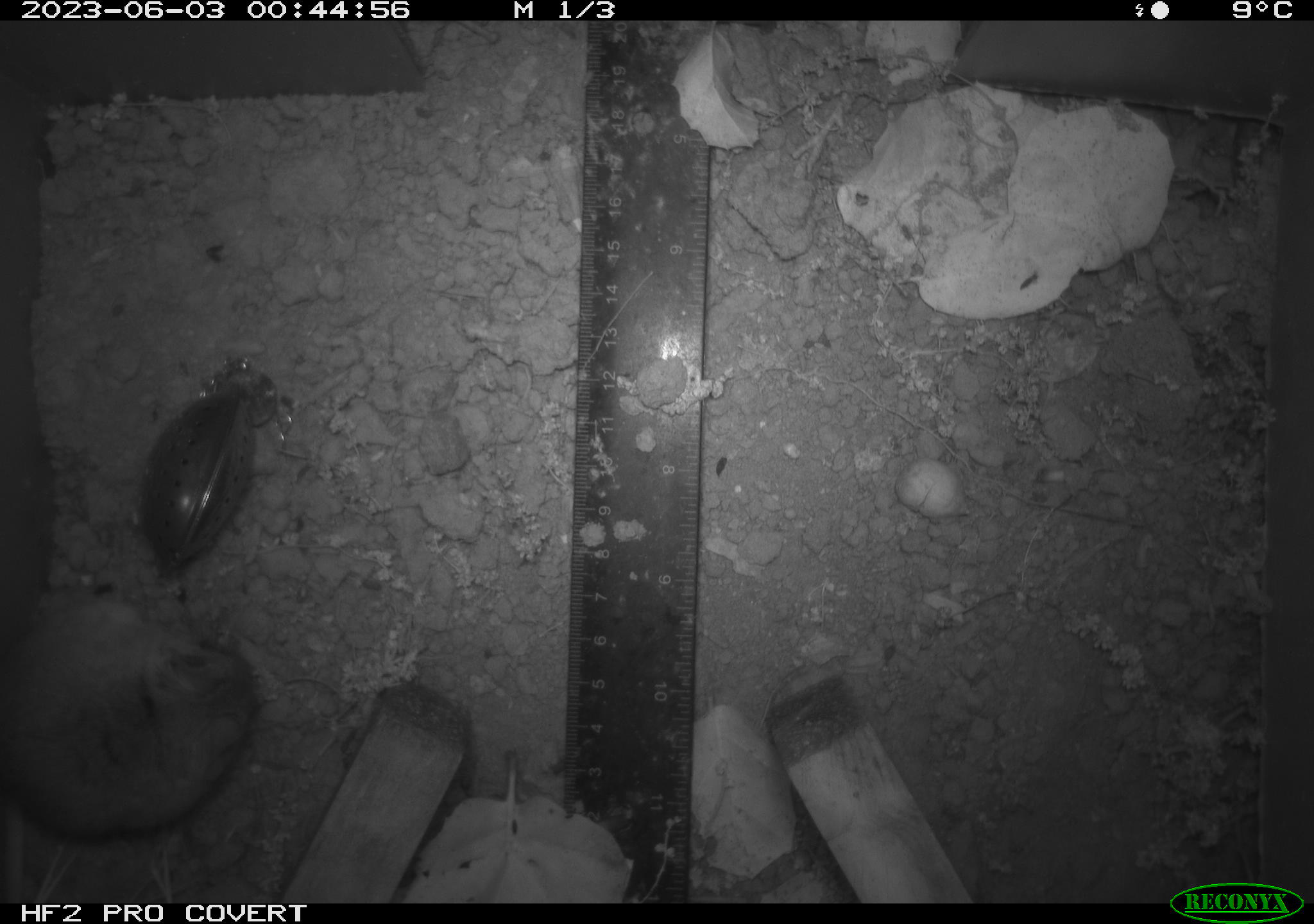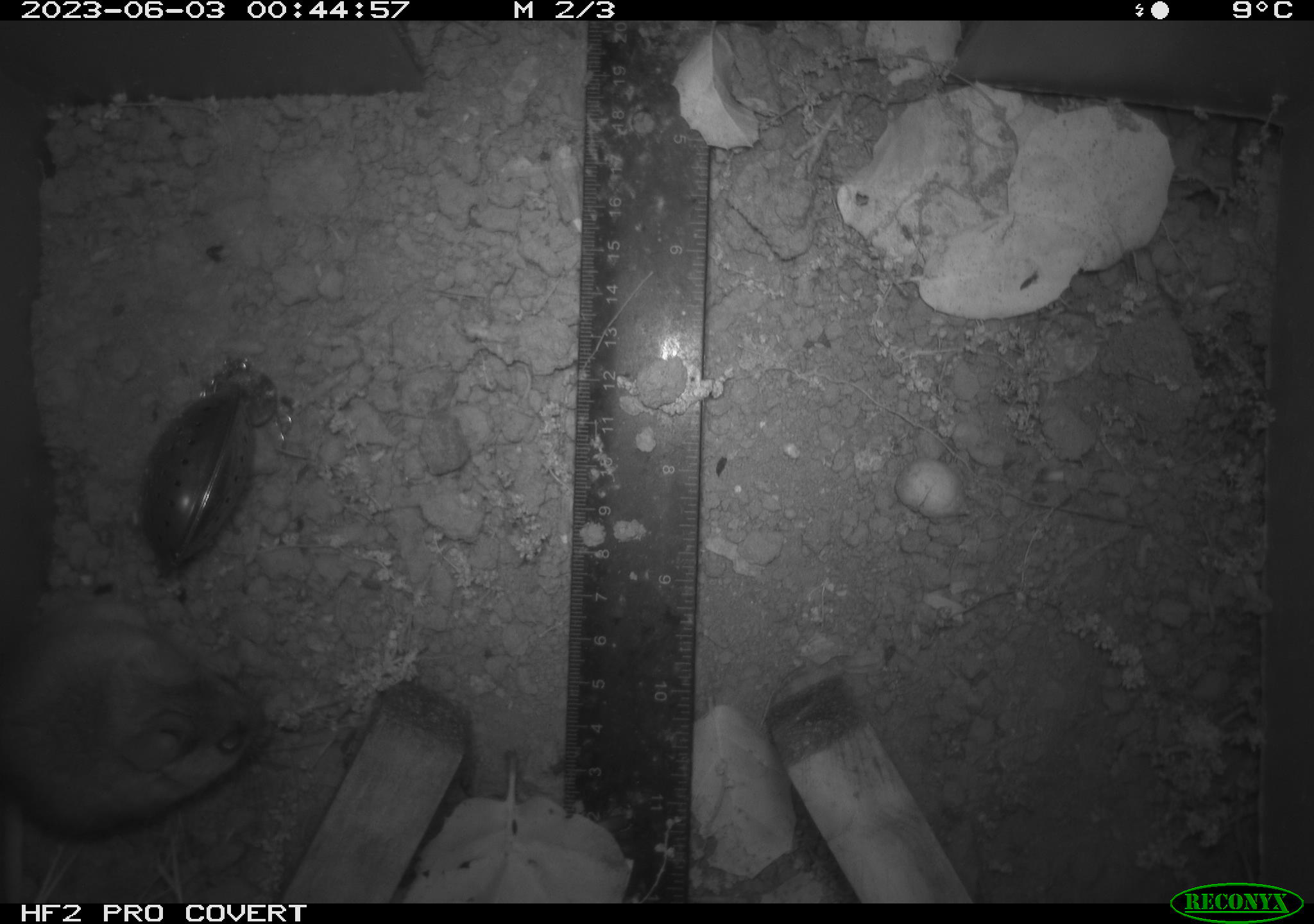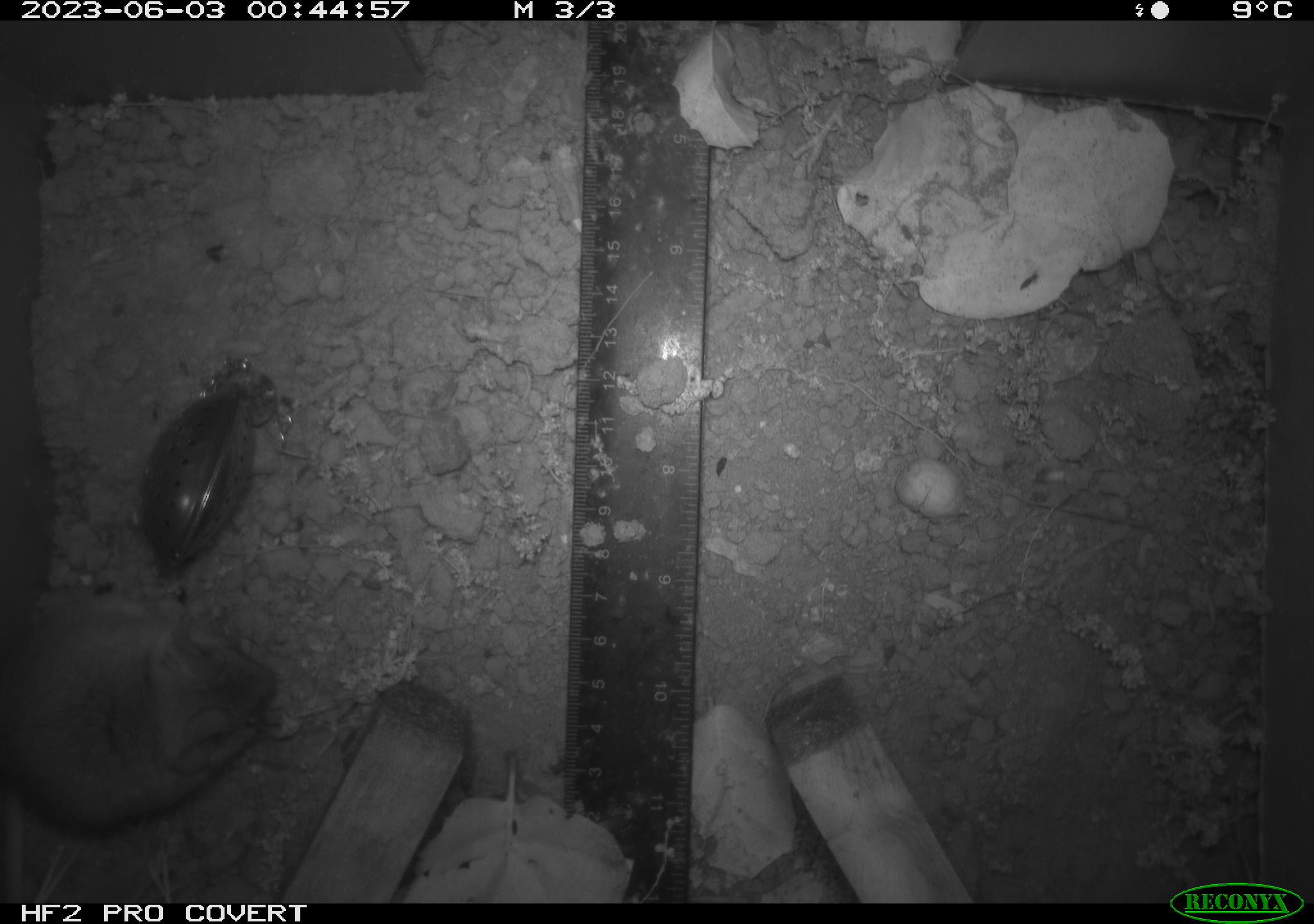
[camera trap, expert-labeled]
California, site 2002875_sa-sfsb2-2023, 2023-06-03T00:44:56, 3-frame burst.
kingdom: Animalia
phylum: Chordata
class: Mammalia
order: Rodentia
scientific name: Rodentia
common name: mouse species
Mouse species (Rodentia).